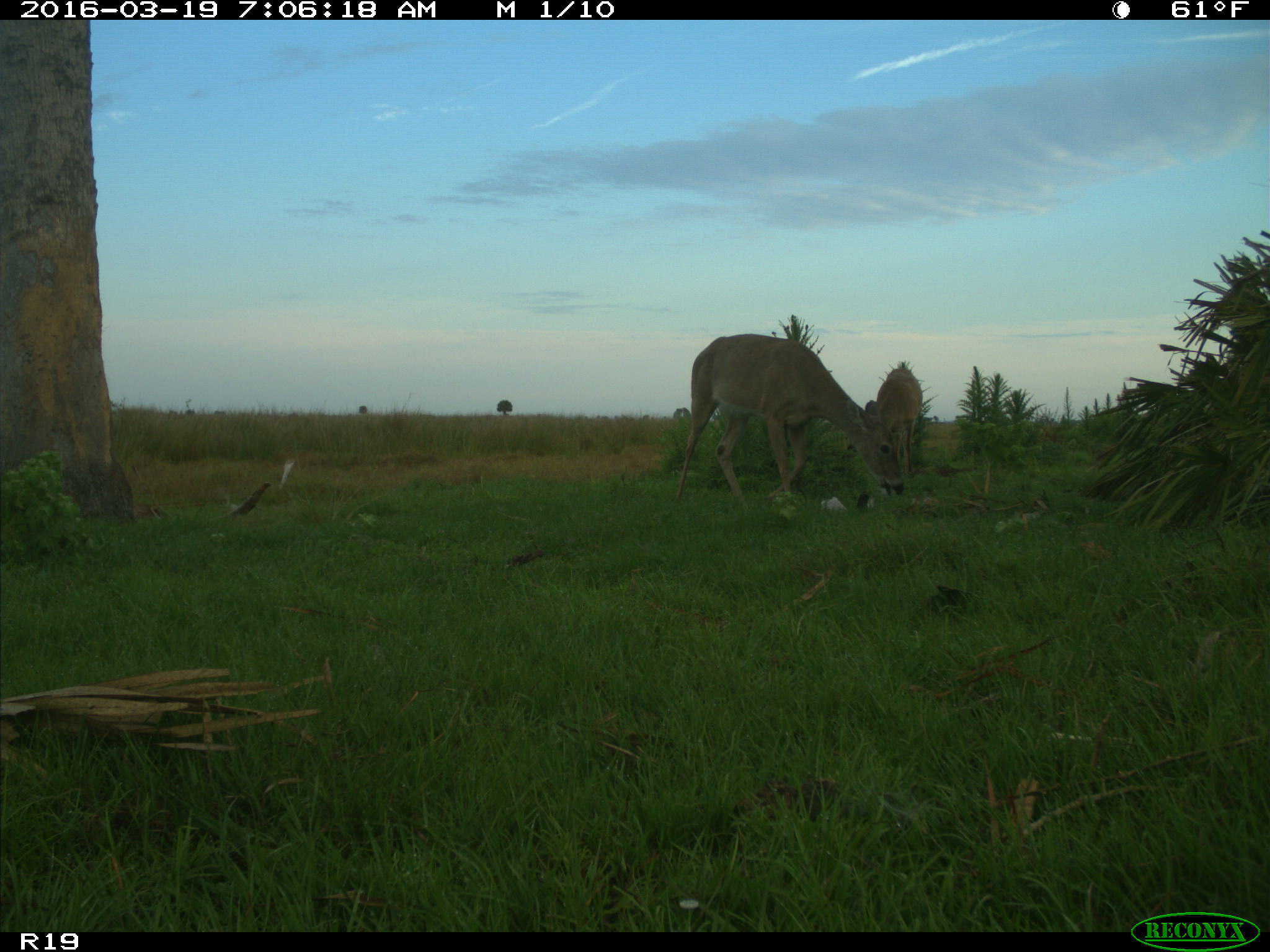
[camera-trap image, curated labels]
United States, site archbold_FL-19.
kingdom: Animalia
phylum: Chordata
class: Mammalia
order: Artiodactyla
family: Cervidae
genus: Odocoileus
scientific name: Odocoileus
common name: deer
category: unidentified deer